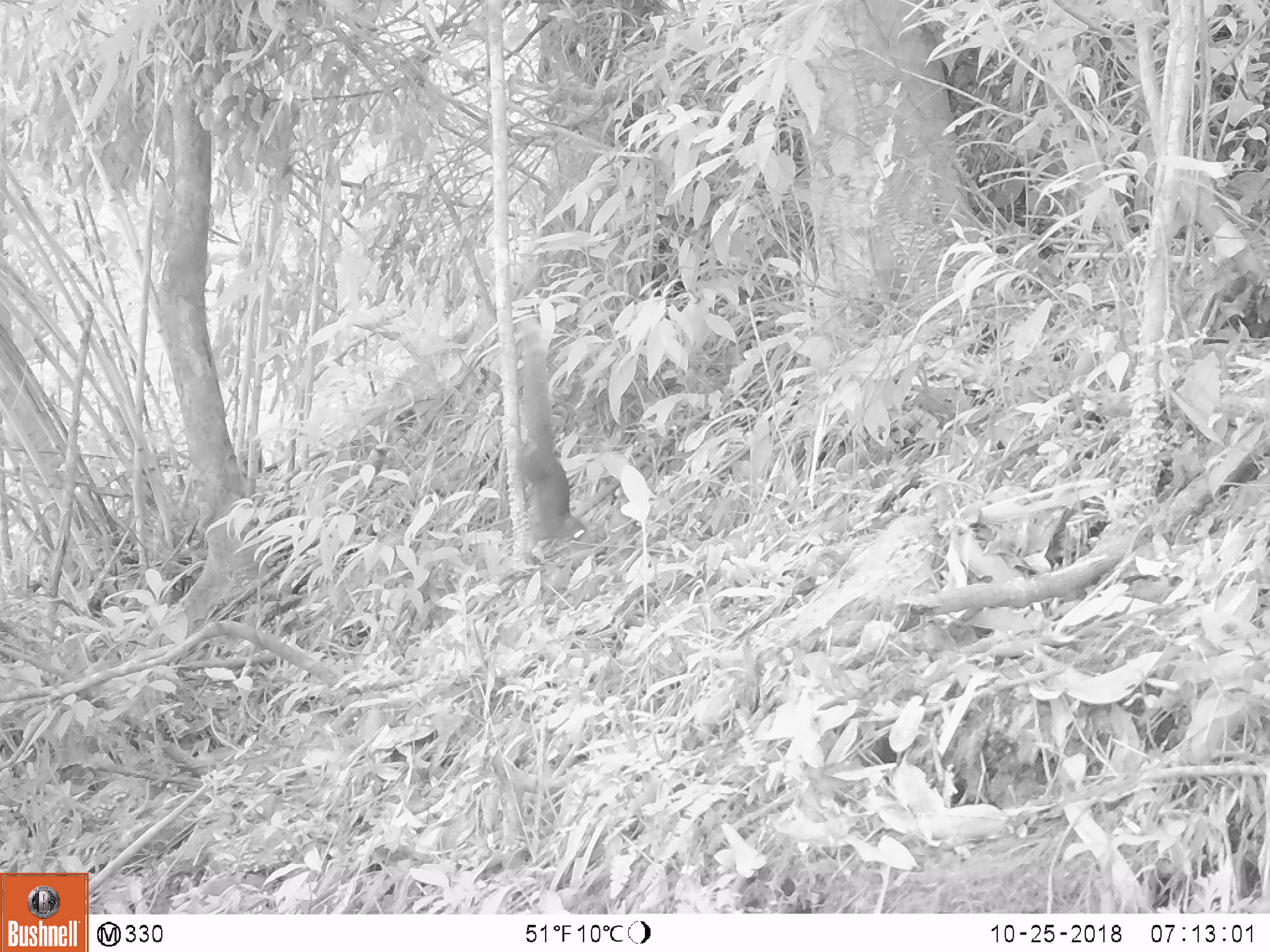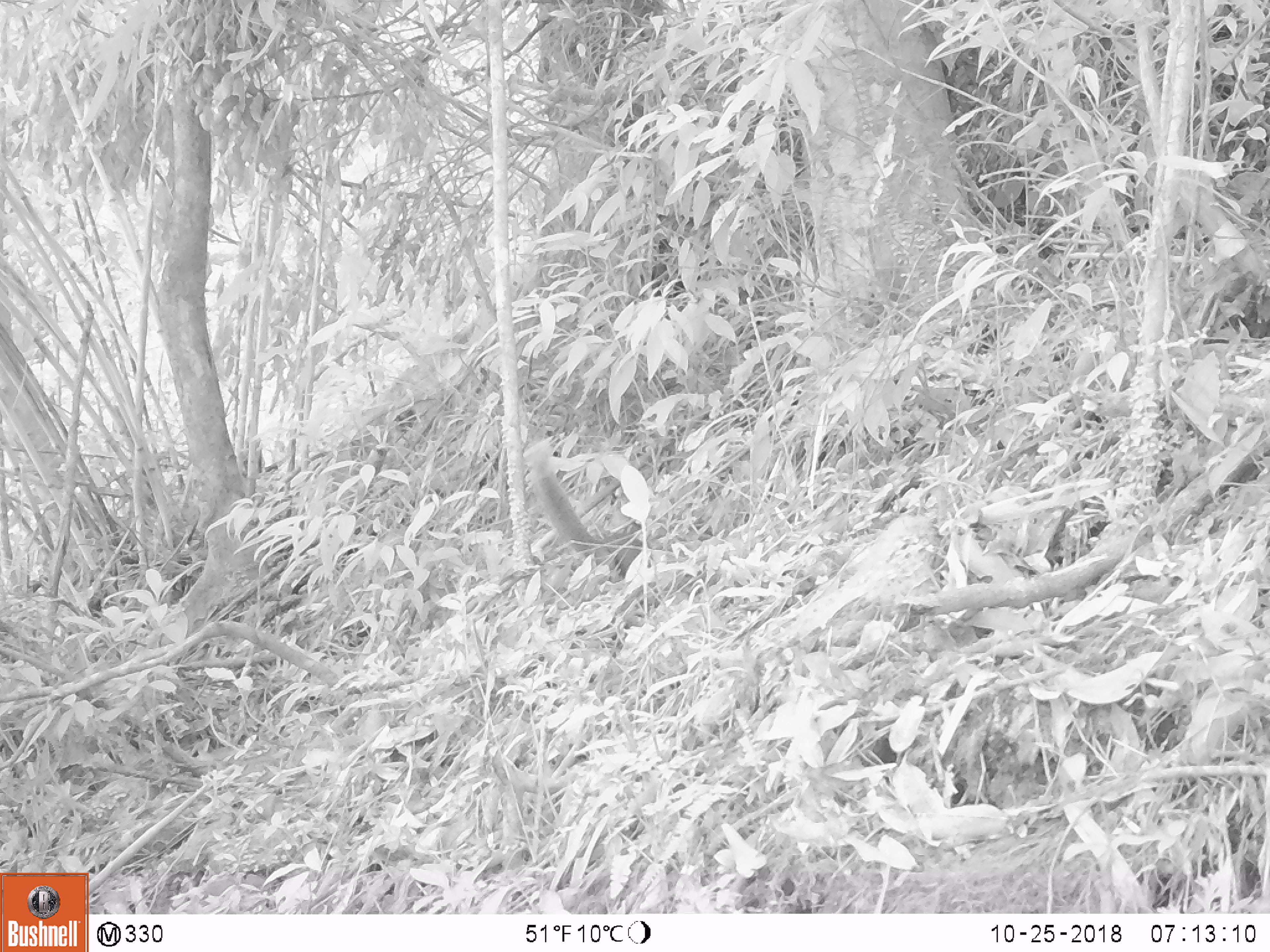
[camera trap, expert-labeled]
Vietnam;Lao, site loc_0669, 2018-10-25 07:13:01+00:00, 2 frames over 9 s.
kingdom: Animalia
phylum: Chordata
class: Mammalia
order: Rodentia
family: Sciuridae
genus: Callosciurus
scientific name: Callosciurus erythraeus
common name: pallas's squirrel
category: pallass squirrel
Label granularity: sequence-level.